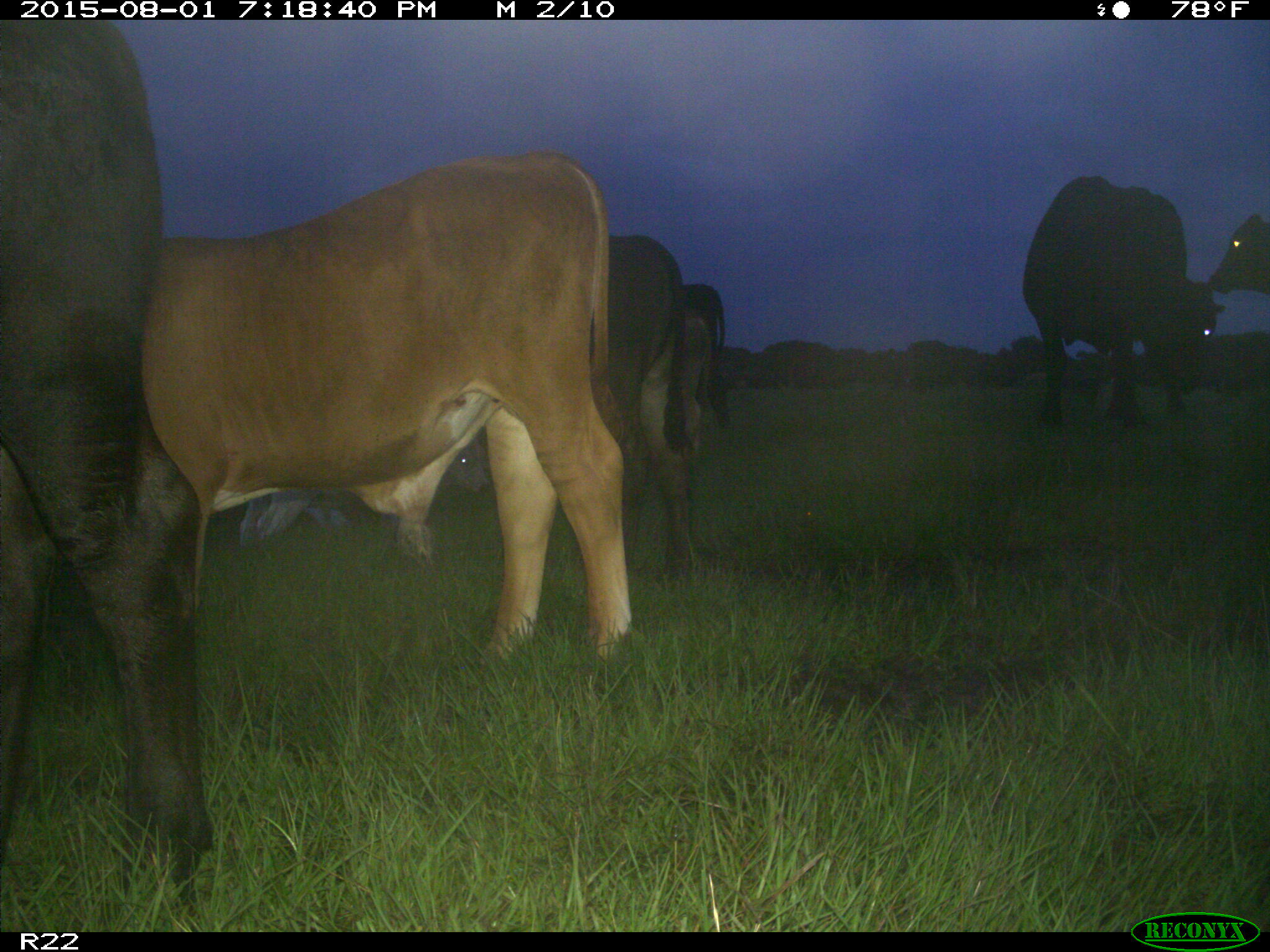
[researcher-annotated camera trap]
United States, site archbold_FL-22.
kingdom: Animalia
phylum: Chordata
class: Mammalia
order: Artiodactyla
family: Bovidae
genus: Bos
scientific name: Bos taurus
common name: domestic cow